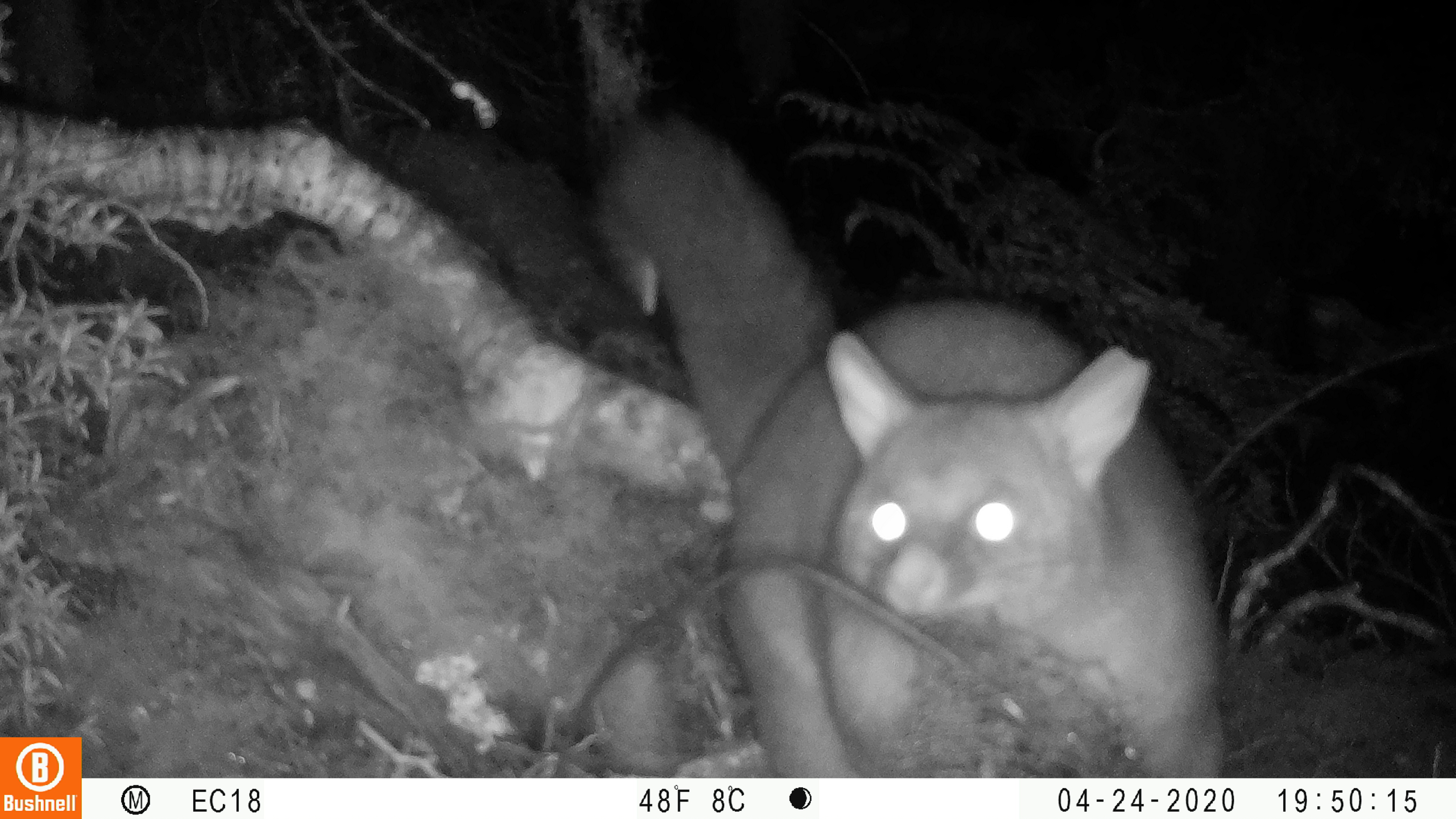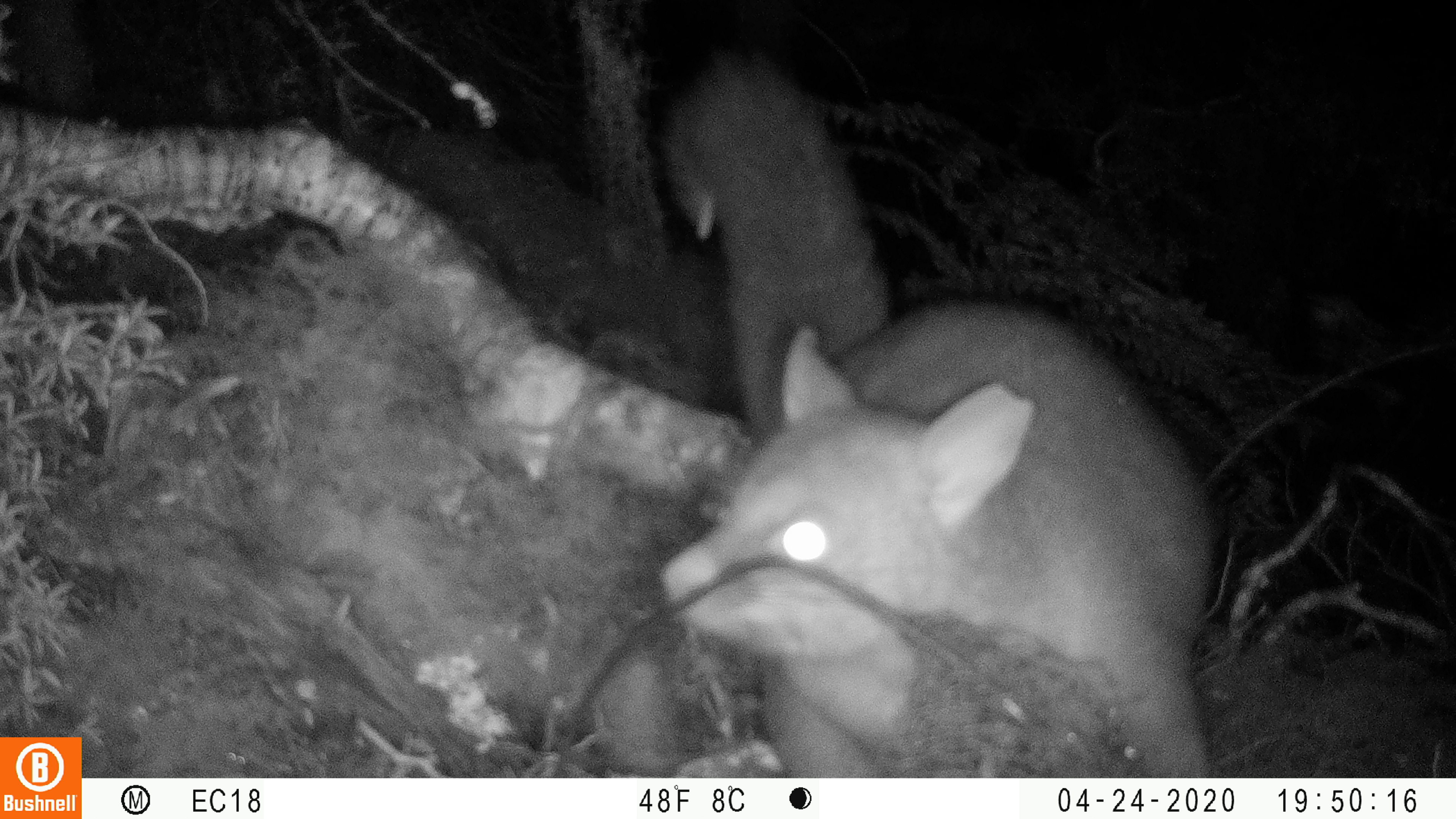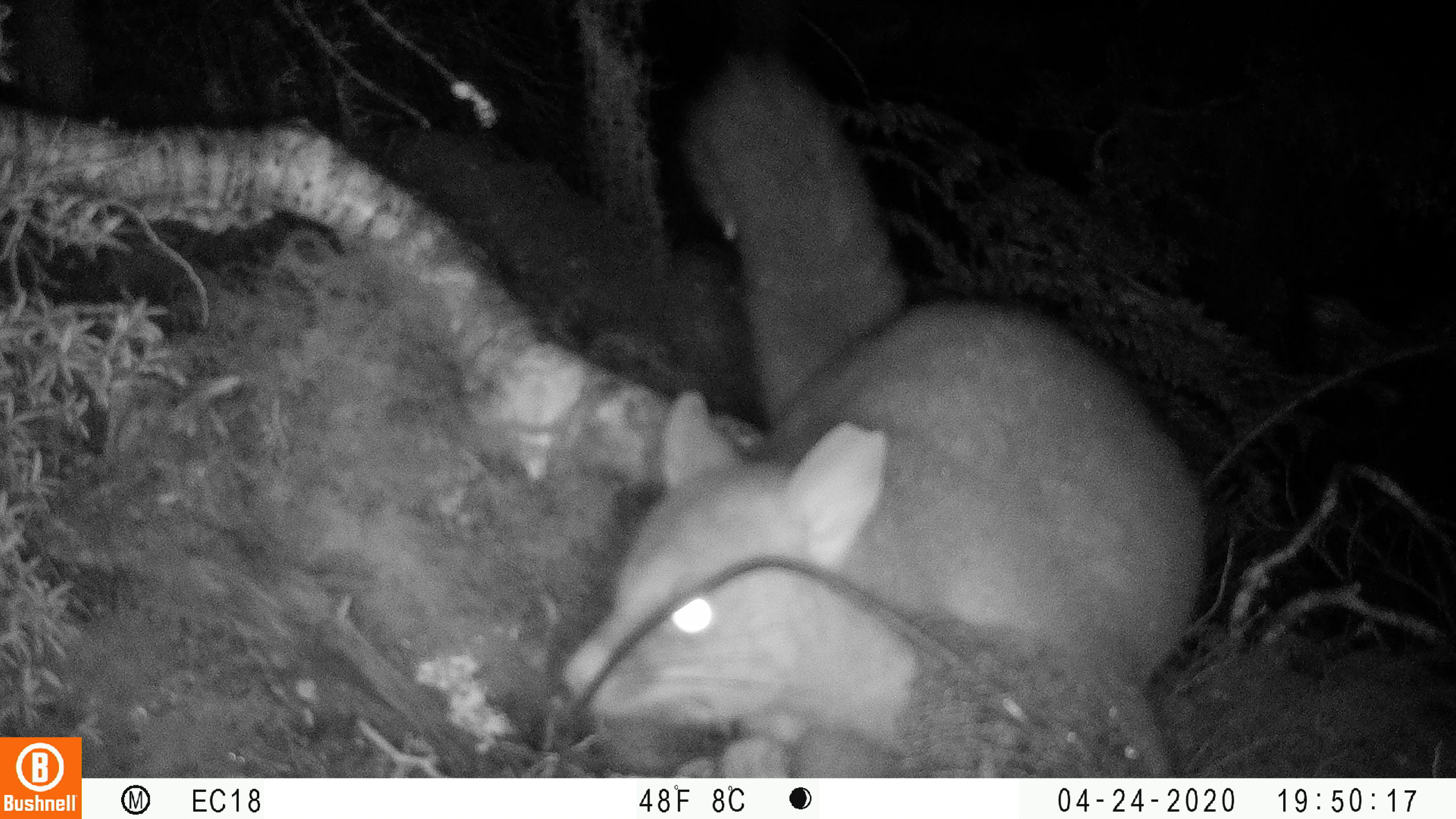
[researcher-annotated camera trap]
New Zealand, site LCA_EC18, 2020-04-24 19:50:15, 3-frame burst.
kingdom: Animalia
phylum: Chordata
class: Mammalia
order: Diprotodontia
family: Phalangeridae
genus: Trichosurus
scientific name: Trichosurus vulpecula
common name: common brushtail possum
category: possum